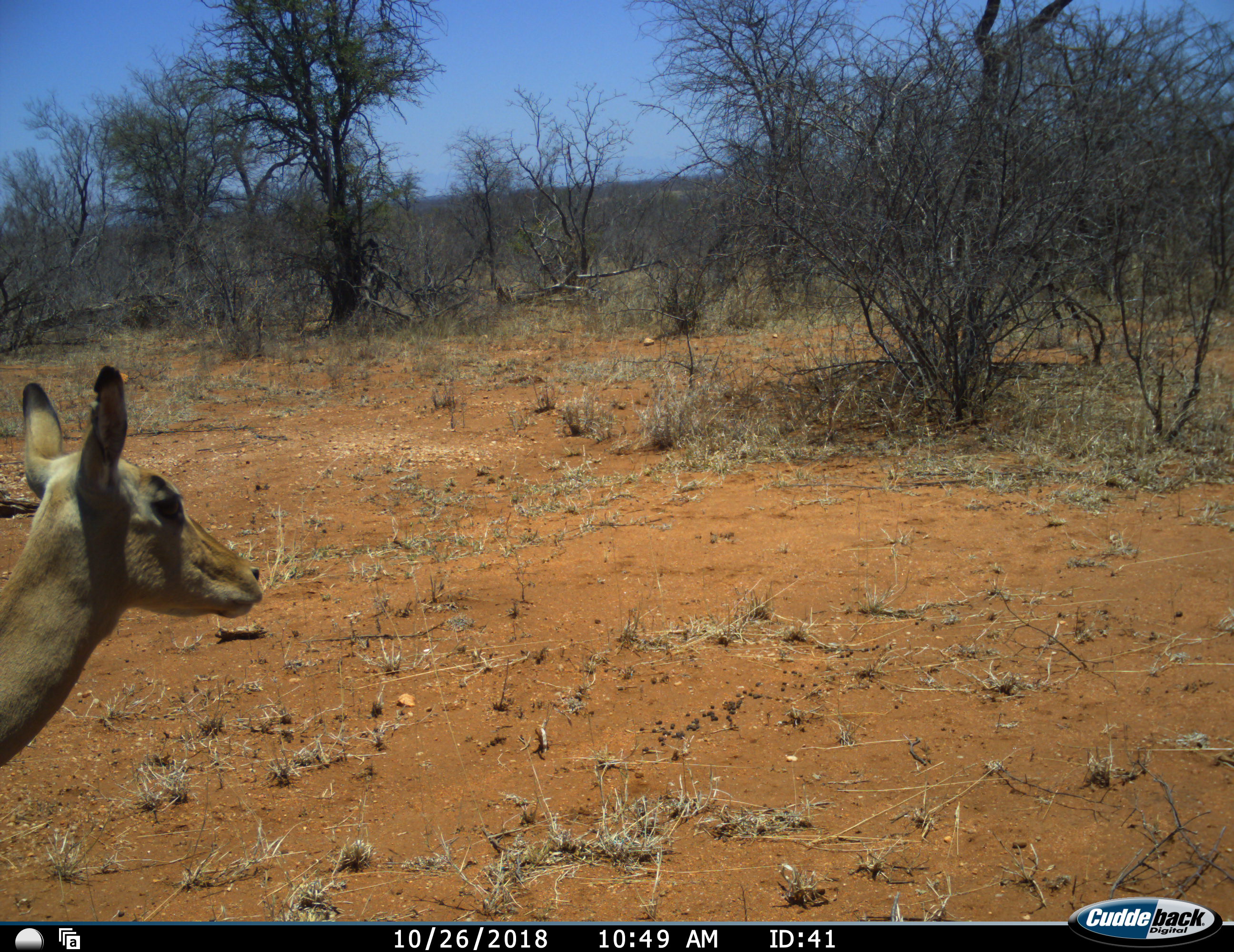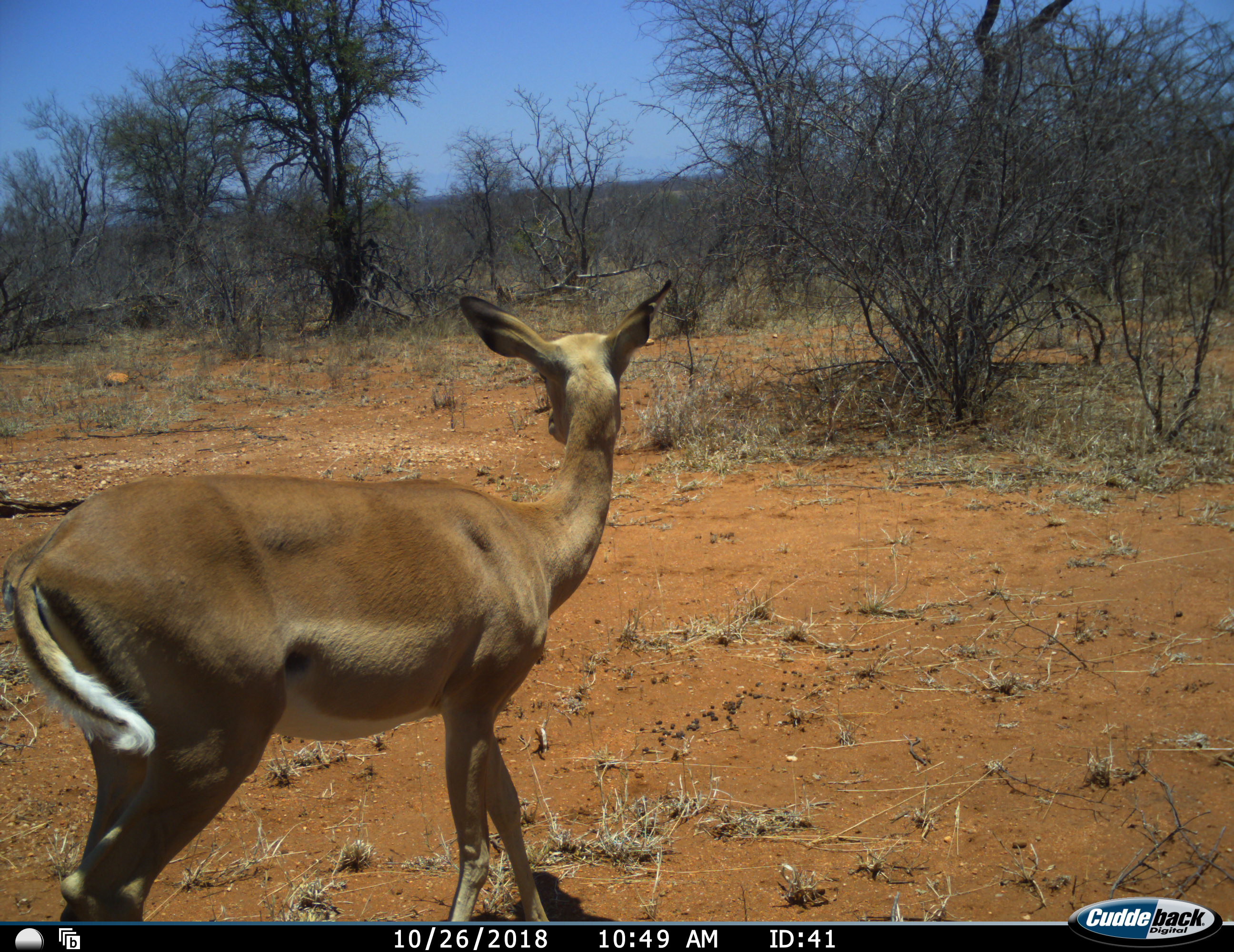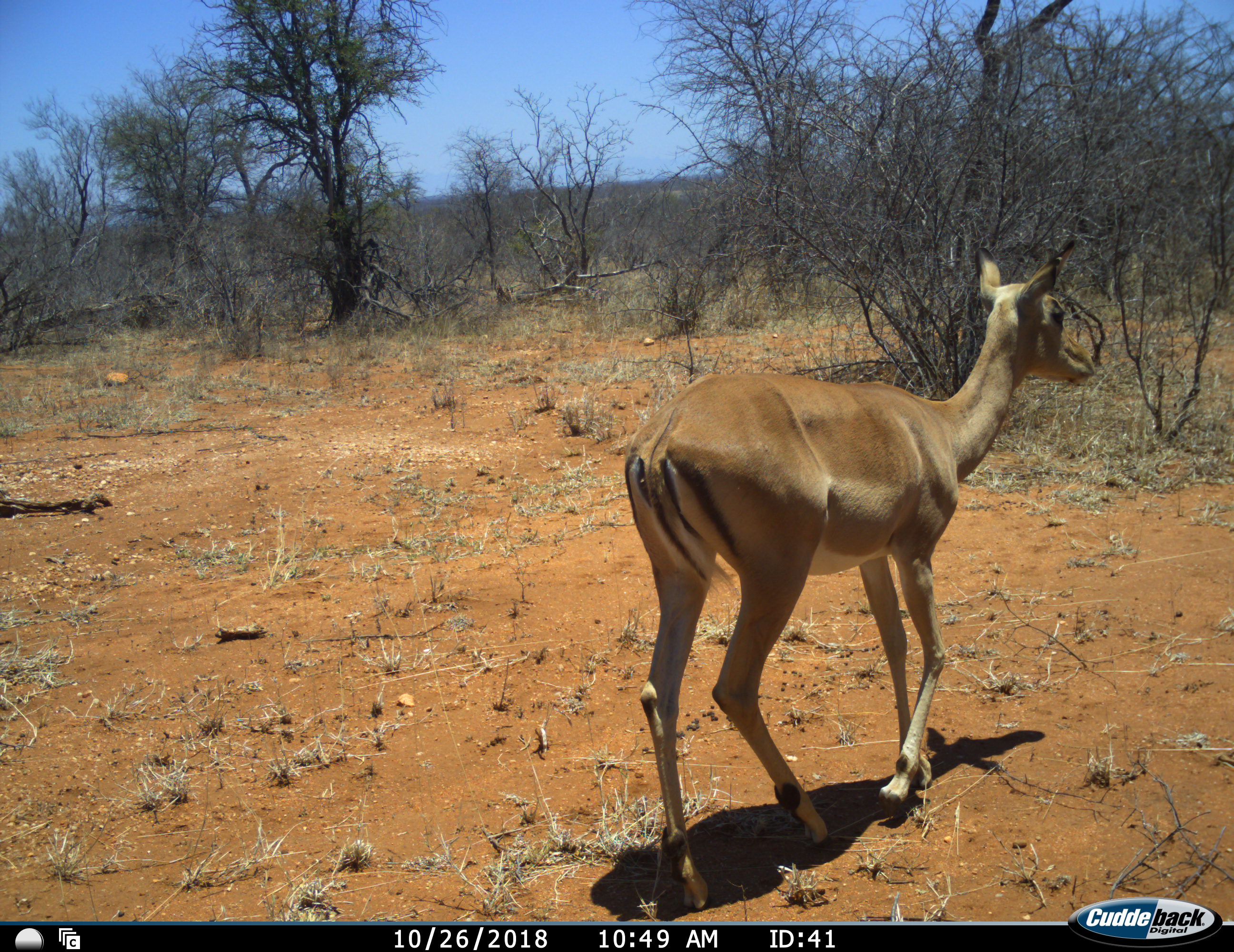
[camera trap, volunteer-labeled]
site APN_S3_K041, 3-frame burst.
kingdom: Animalia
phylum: Chordata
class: Mammalia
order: Artiodactyla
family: Bovidae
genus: Aepyceros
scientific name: Aepyceros melampus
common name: impala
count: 1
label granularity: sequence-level